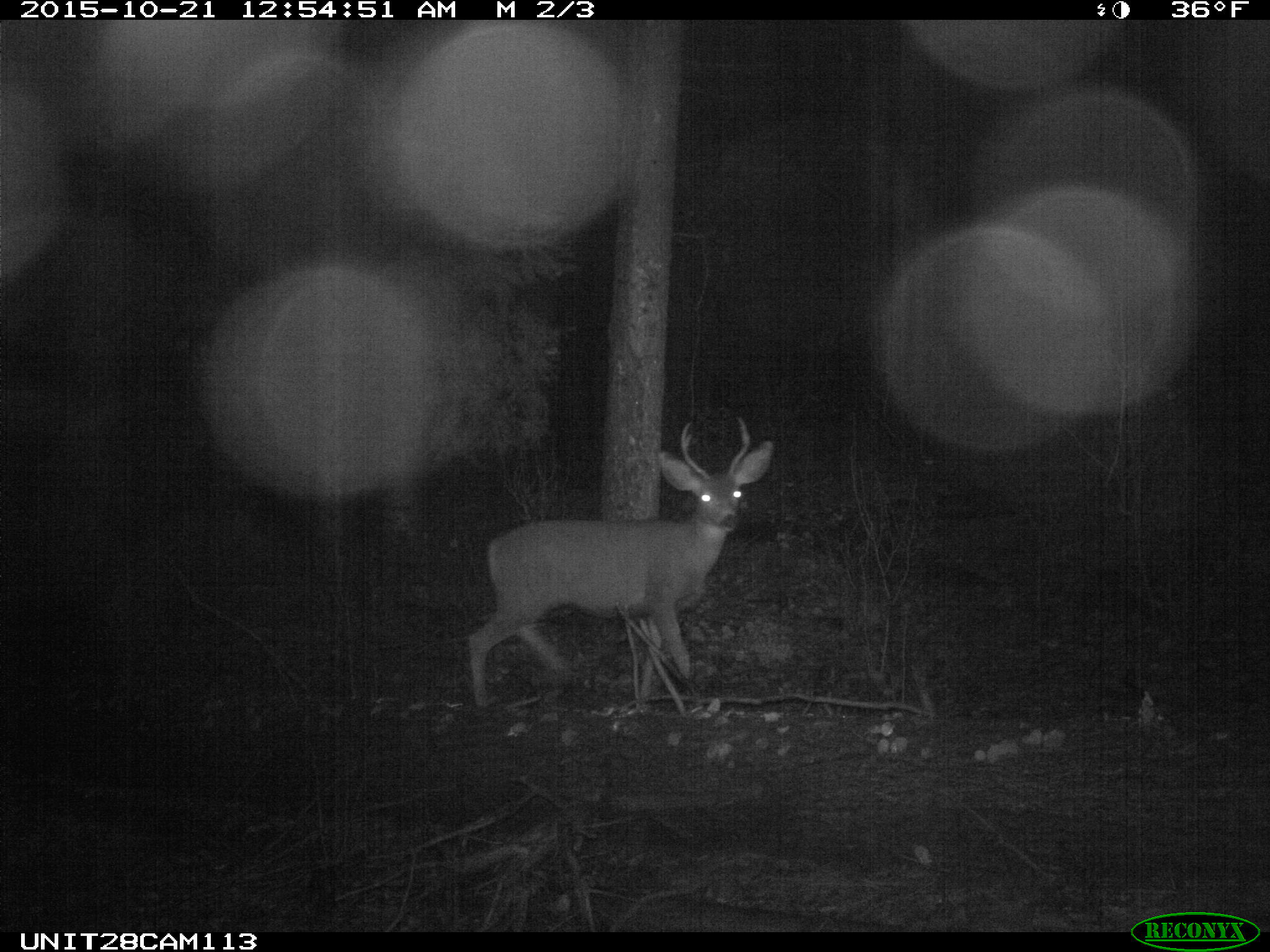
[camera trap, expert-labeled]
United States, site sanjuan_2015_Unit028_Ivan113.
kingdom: Animalia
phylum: Chordata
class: Mammalia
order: Artiodactyla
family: Cervidae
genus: Odocoileus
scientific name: Odocoileus hemionus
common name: mule deer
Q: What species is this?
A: Odocoileus hemionus (mule deer).